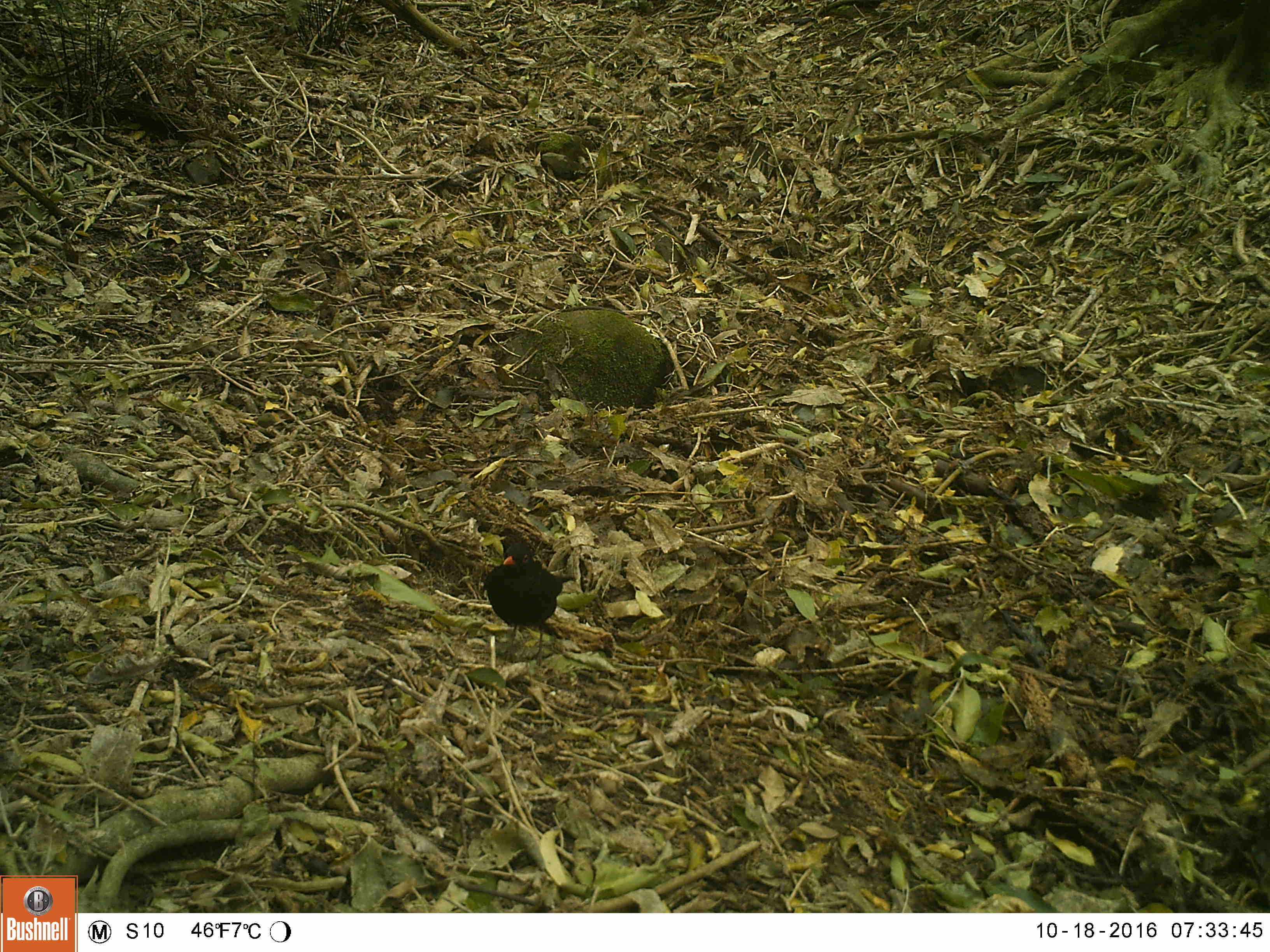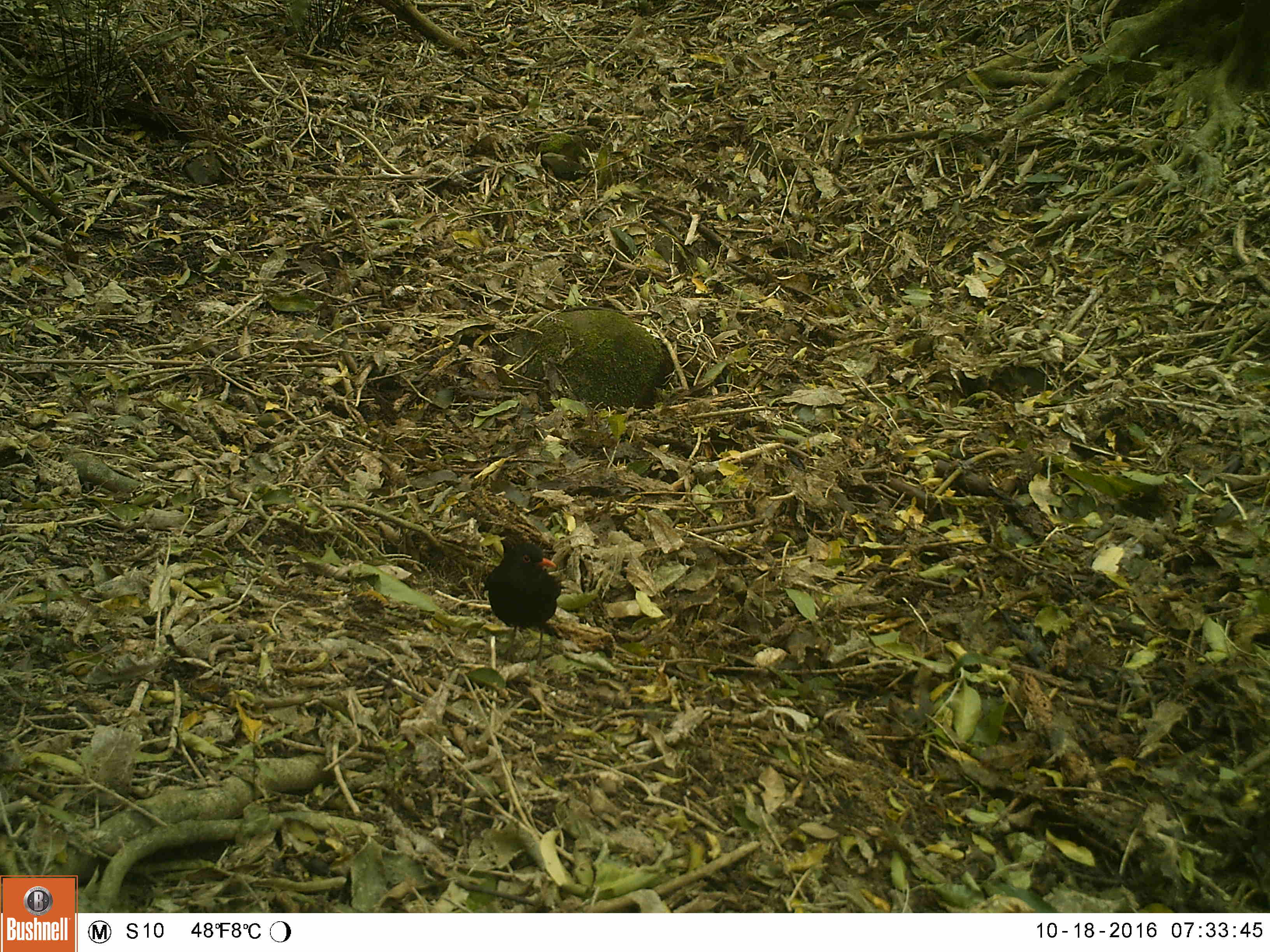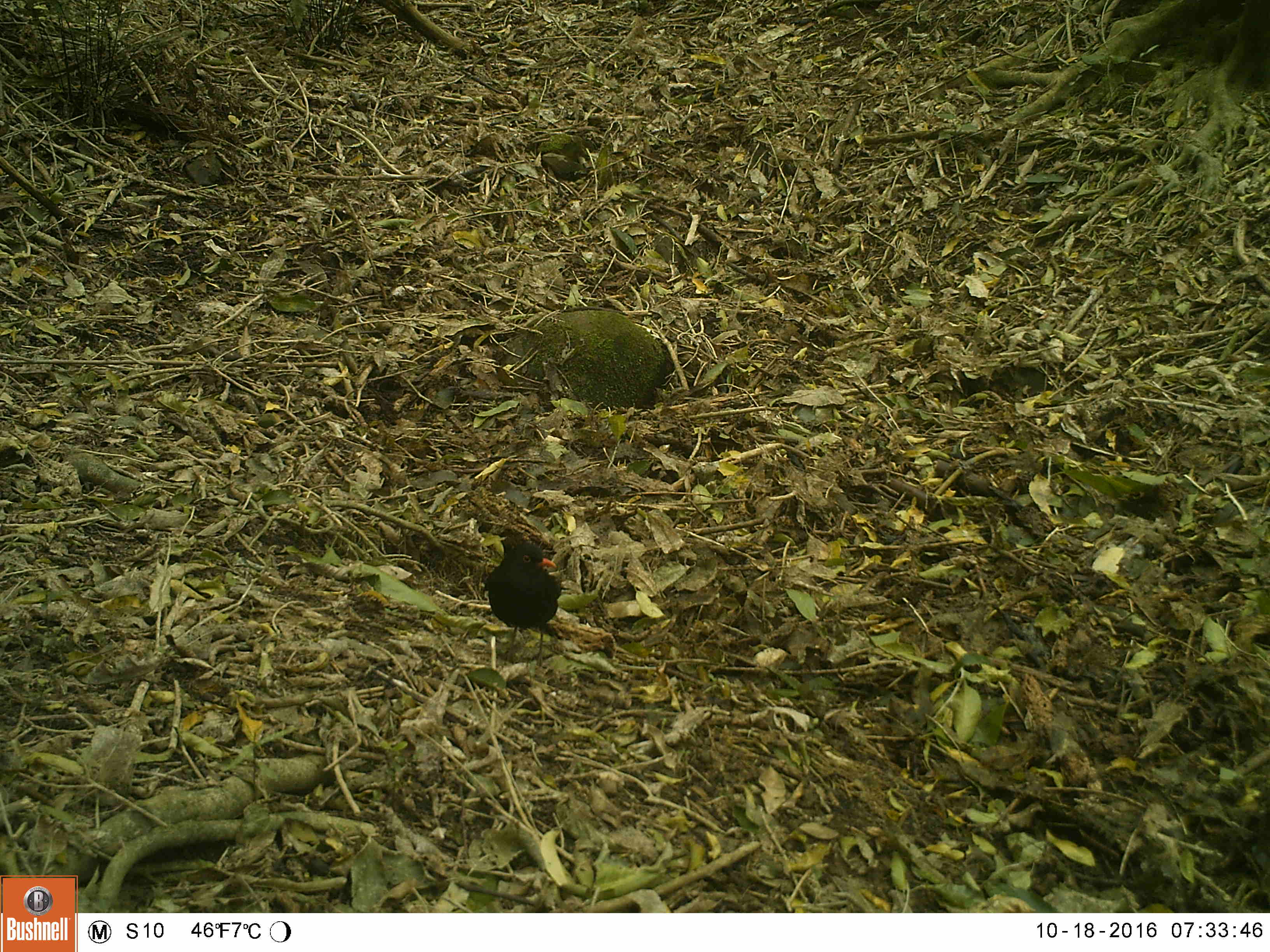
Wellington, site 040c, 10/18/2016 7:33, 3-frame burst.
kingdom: Animalia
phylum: Chordata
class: Aves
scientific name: Aves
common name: bird